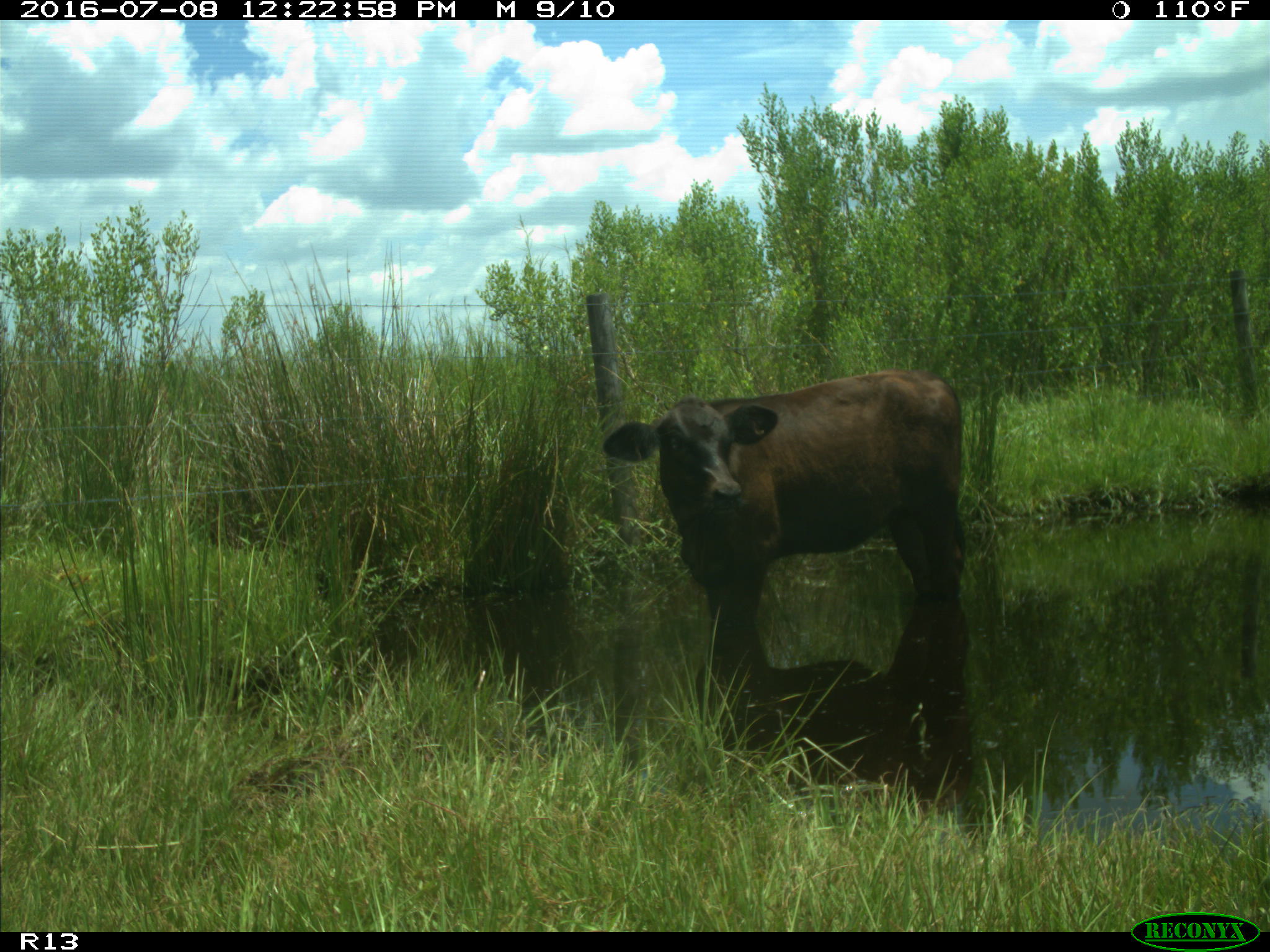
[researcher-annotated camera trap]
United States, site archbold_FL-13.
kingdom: Animalia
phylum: Chordata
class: Mammalia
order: Artiodactyla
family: Bovidae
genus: Bos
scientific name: Bos taurus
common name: domestic cow